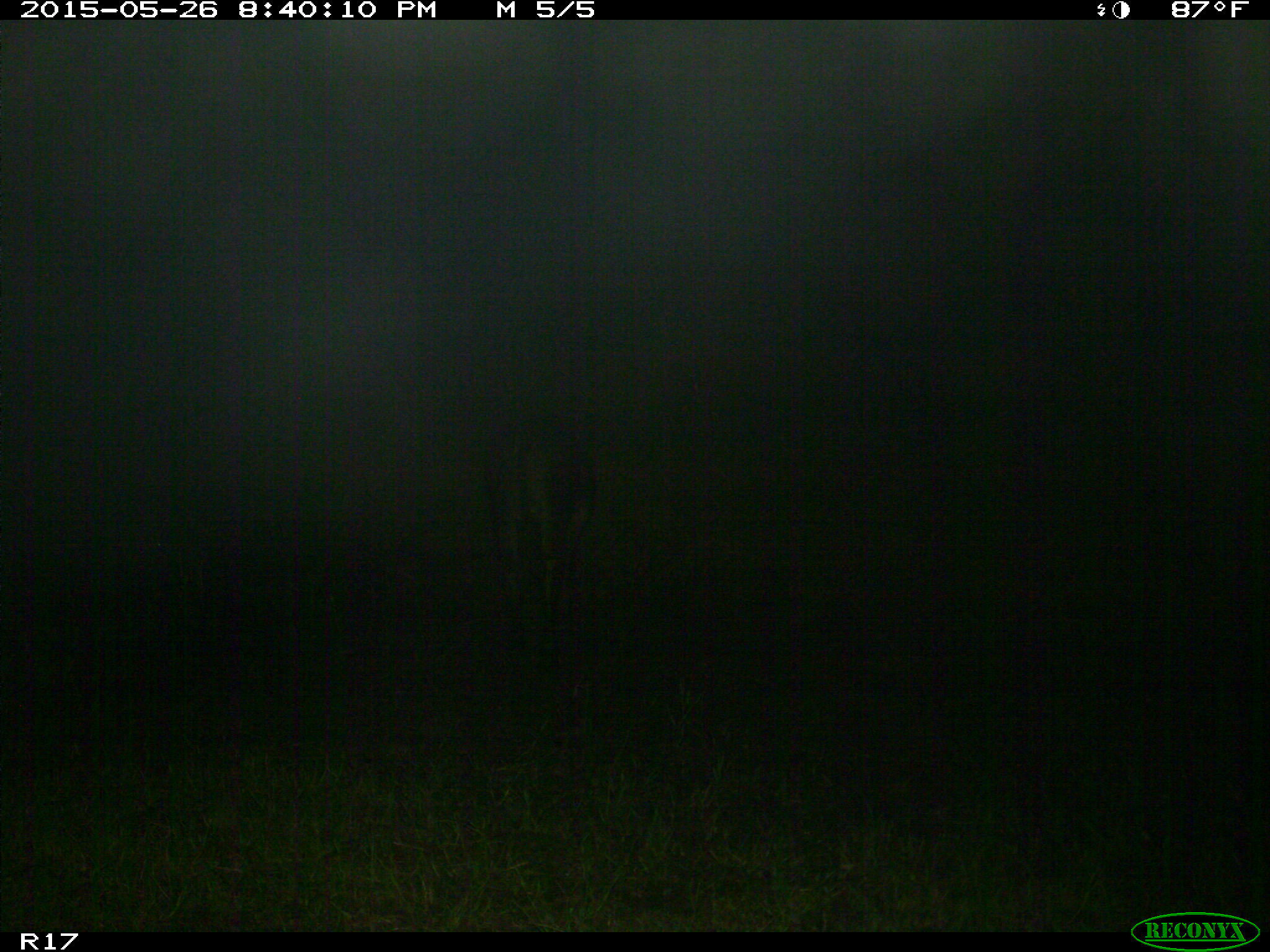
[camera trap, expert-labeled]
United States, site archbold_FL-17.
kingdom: Animalia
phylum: Chordata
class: Mammalia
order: Artiodactyla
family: Bovidae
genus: Bos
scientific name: Bos taurus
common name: domestic cow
Bos taurus (domestic cow).